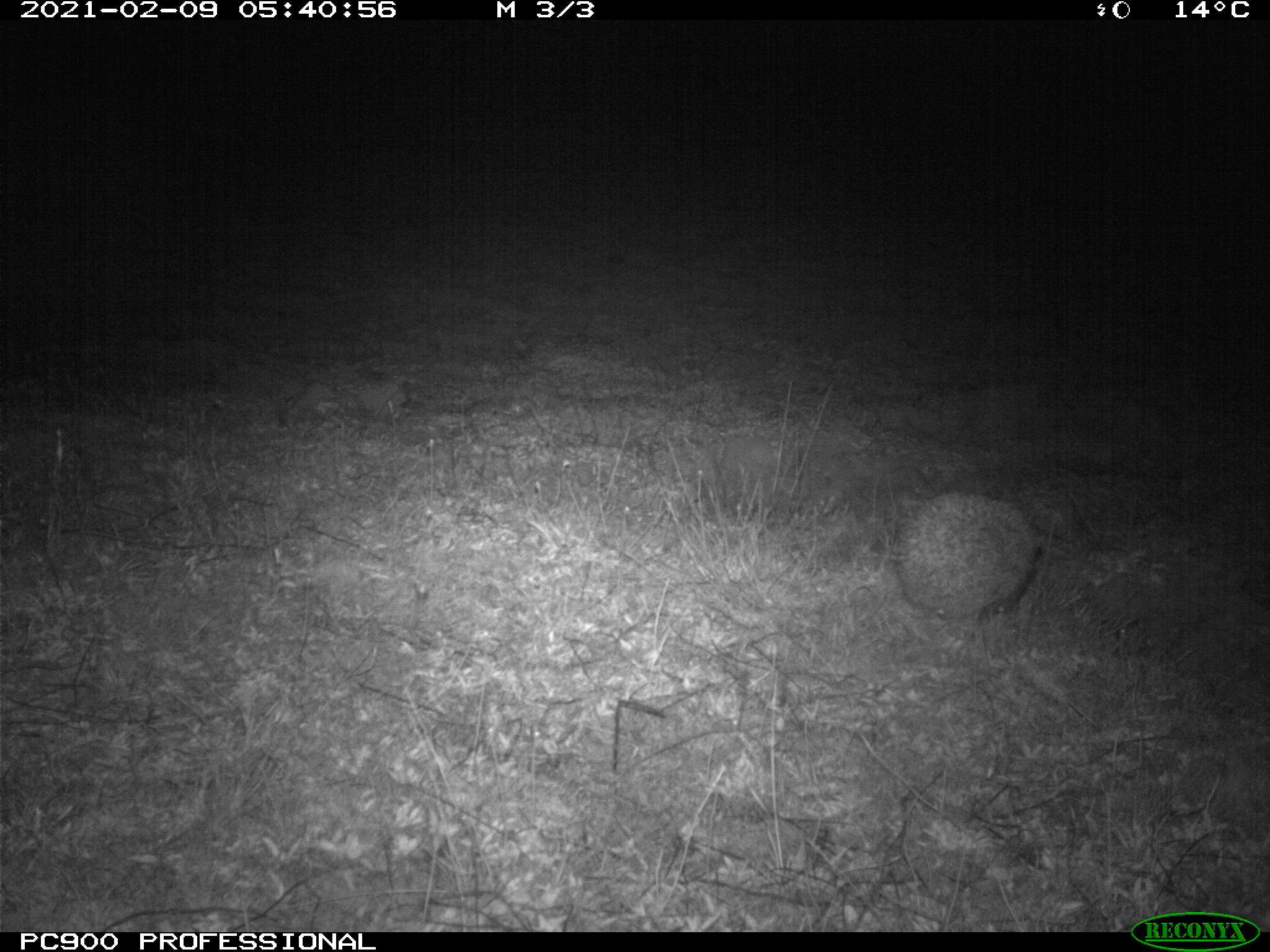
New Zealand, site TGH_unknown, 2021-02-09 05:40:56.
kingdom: Animalia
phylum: Chordata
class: Mammalia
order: Eulipotyphla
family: Erinaceidae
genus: Erinaceus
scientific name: Erinaceus europaeus europaeus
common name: european hedgehog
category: hedgehog